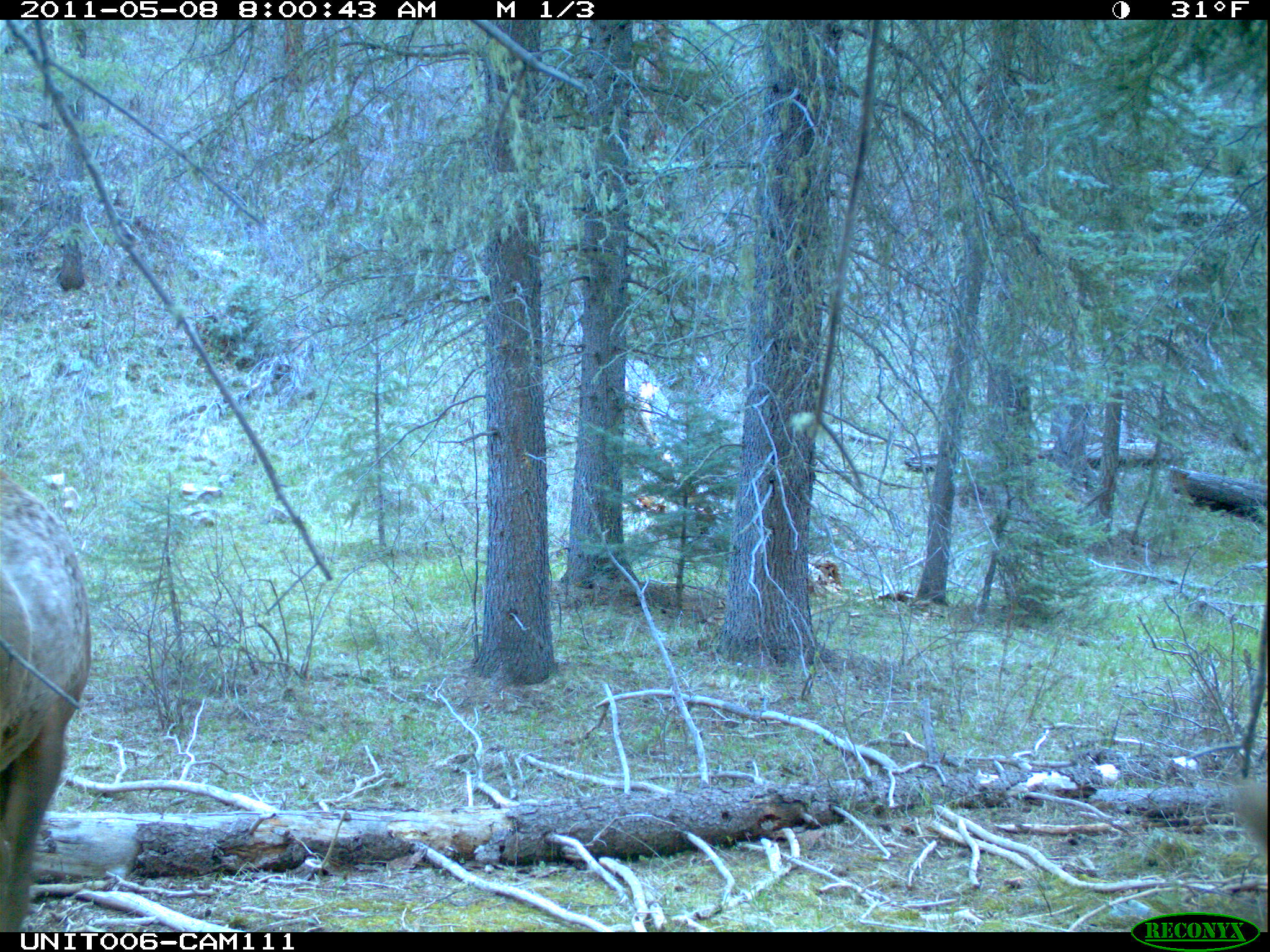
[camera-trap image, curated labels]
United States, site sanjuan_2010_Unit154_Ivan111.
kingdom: Animalia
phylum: Chordata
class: Mammalia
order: Artiodactyla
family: Cervidae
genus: Cervus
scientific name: Cervus elaphus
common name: red deer